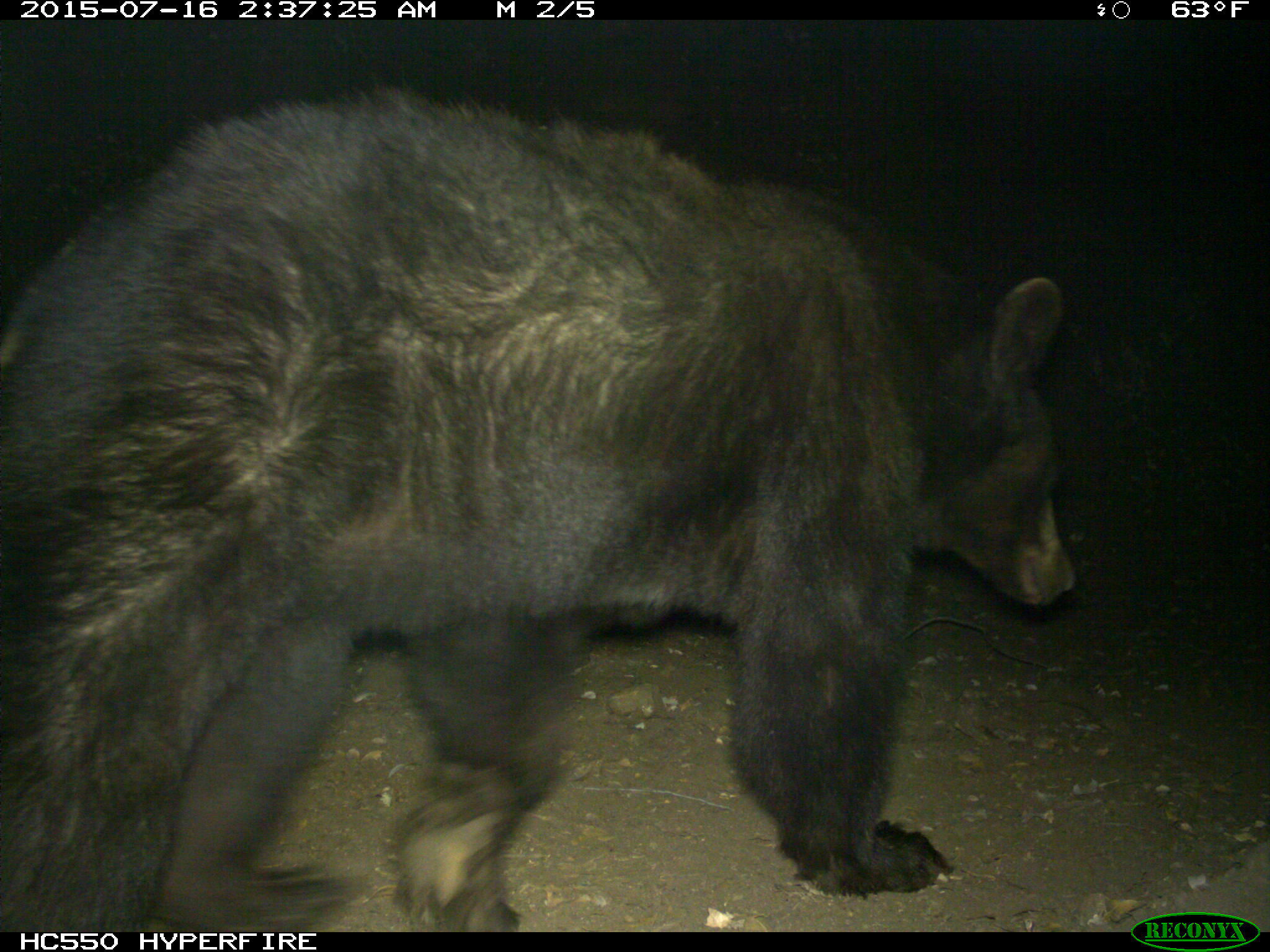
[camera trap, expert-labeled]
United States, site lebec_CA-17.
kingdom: Animalia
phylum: Chordata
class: Mammalia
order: Carnivora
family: Ursidae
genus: Ursus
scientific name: Ursus americanus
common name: american black bear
Ursus americanus (american black bear).